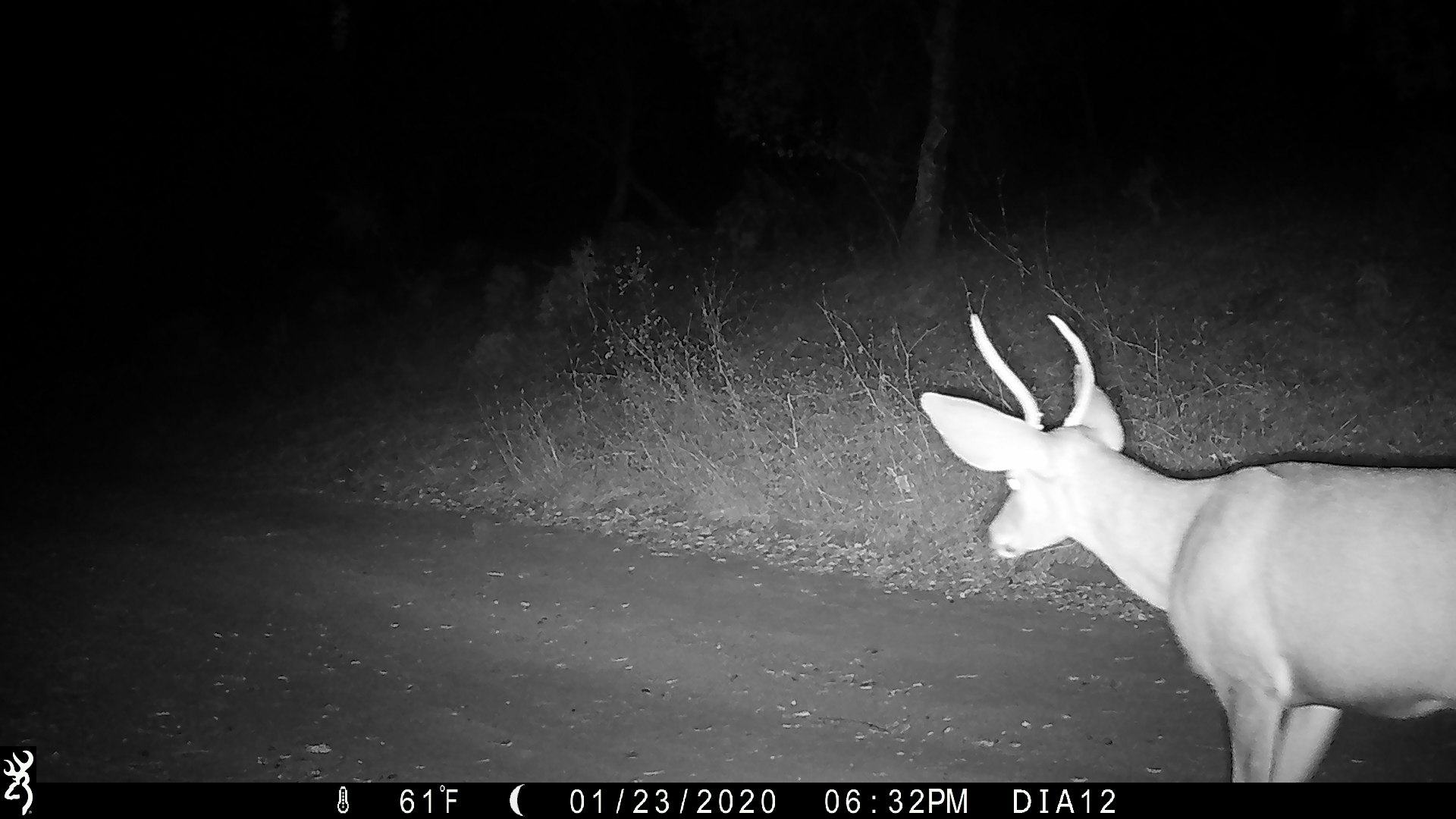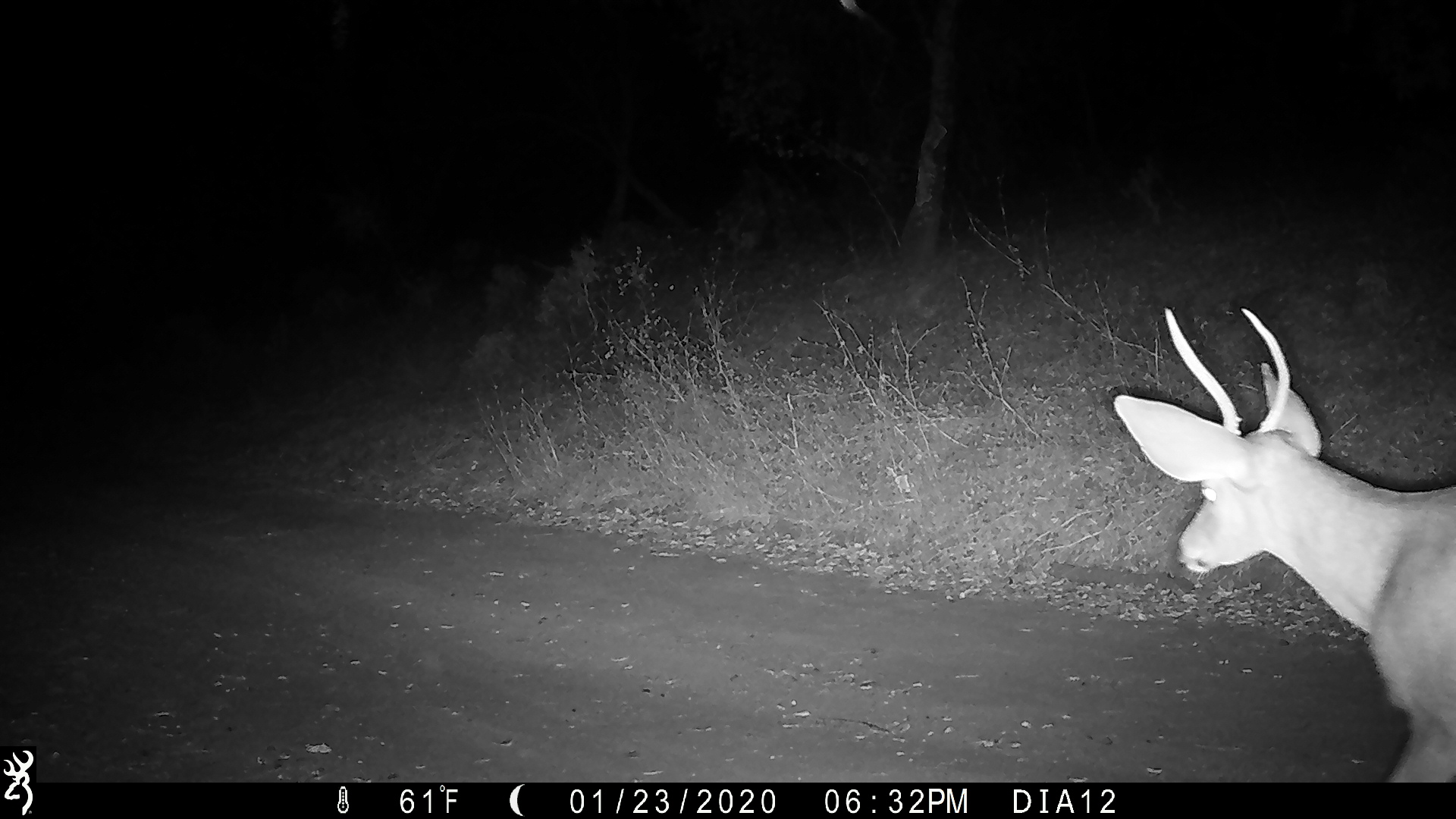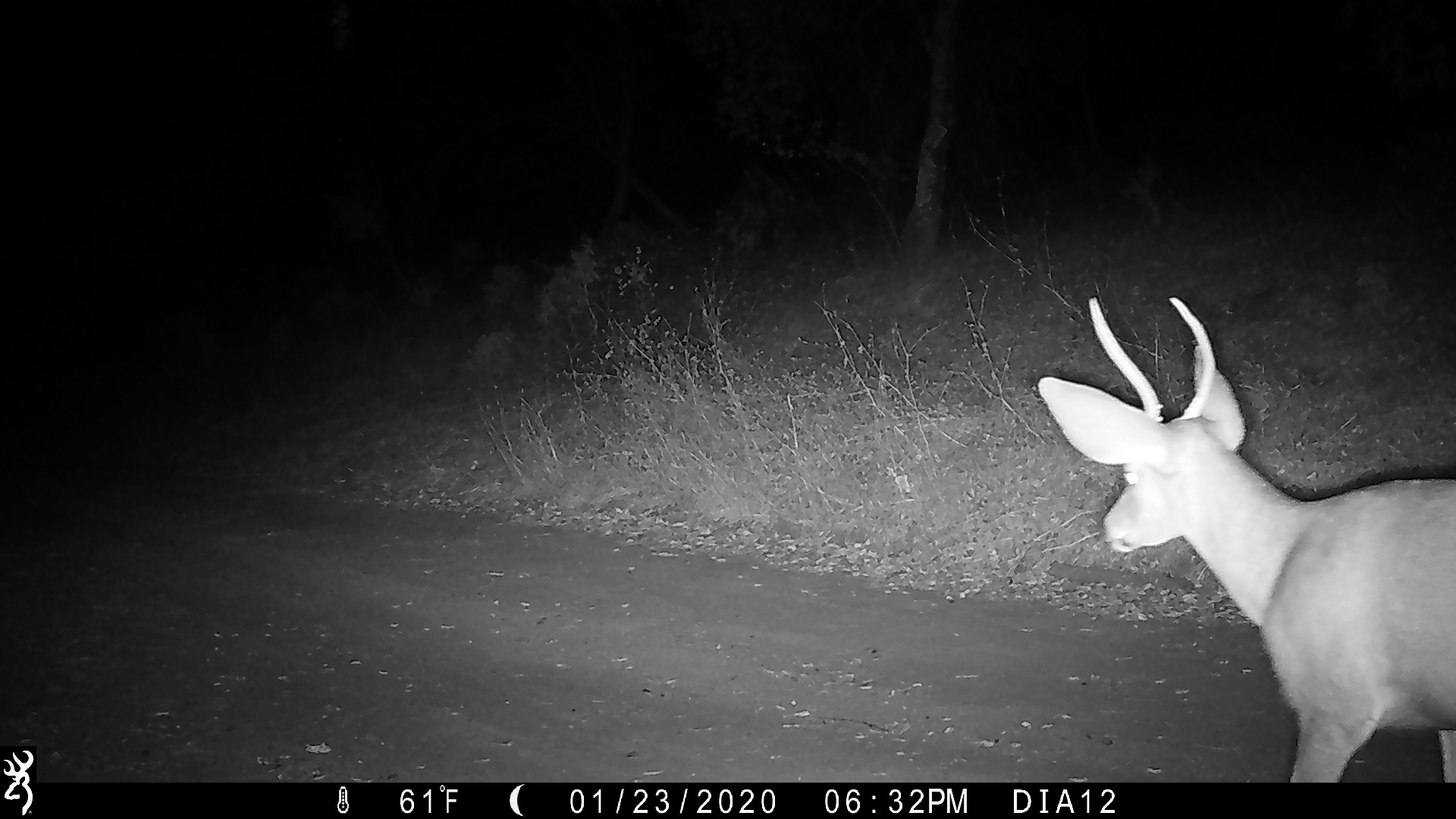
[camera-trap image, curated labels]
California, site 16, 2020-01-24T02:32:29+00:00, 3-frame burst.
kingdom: Animalia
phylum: Chordata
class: Mammalia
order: Artiodactyla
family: Cervidae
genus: Odocoileus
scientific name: Odocoileus hemionus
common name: mule deer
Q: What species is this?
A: Mule deer (Odocoileus hemionus).